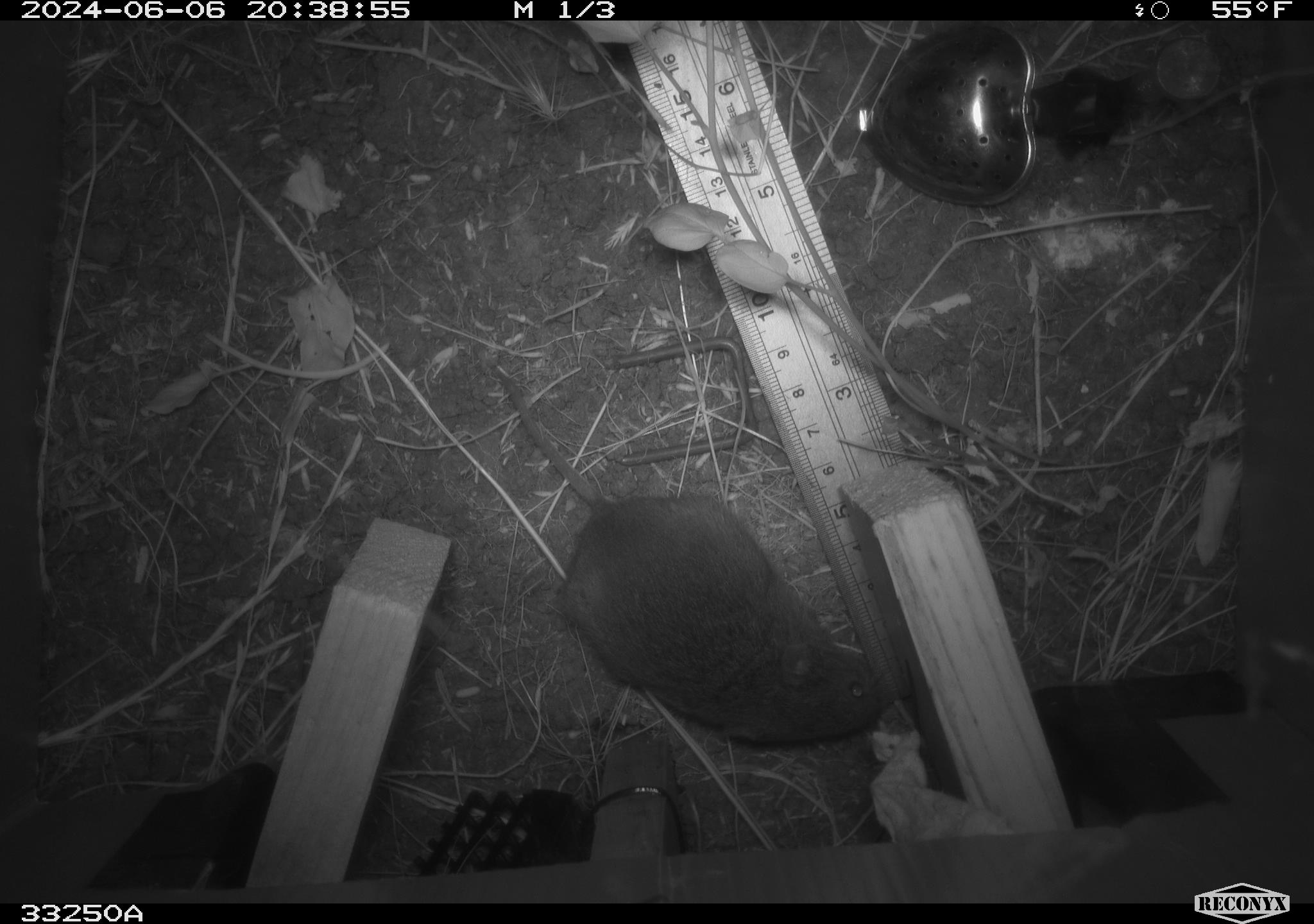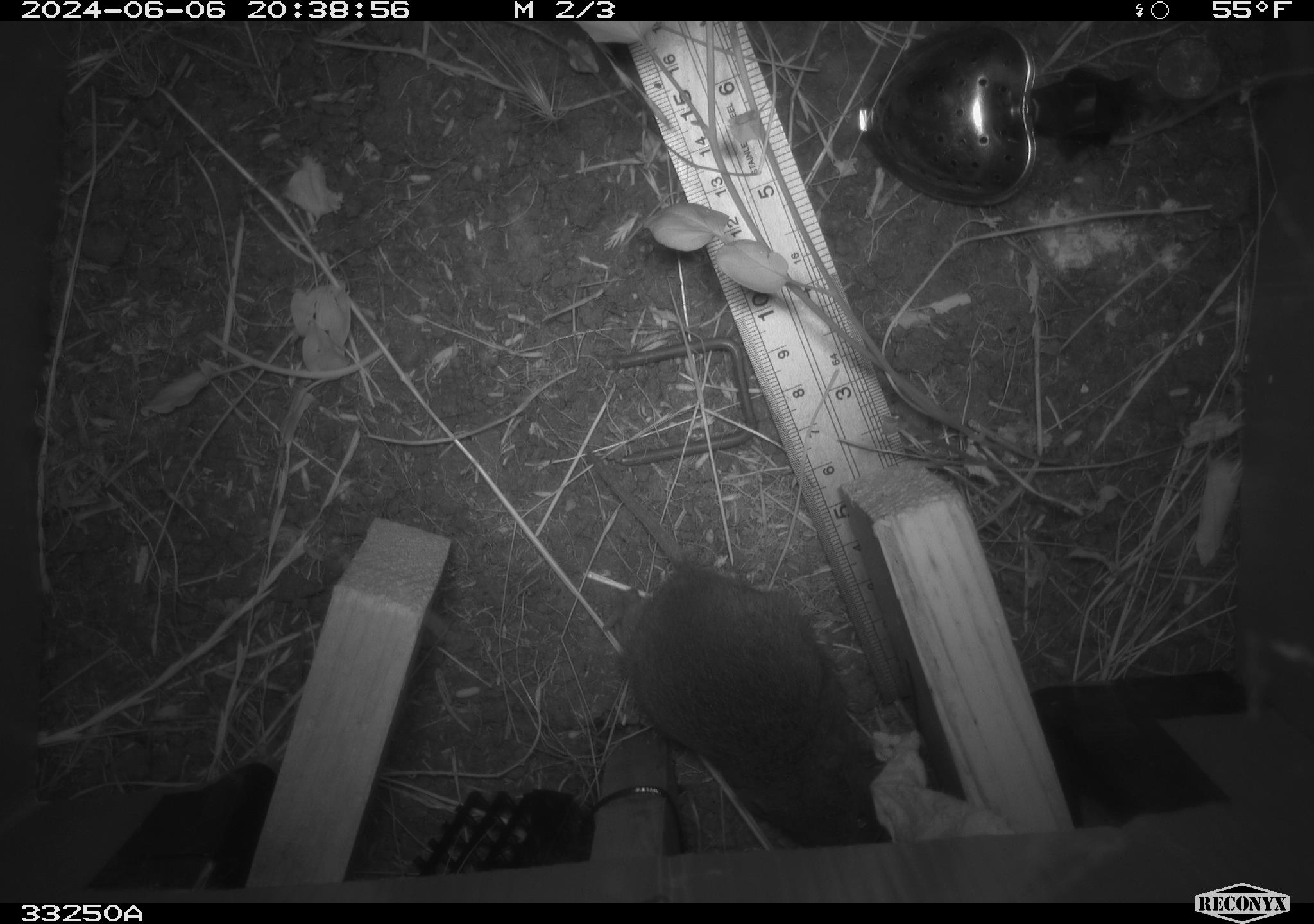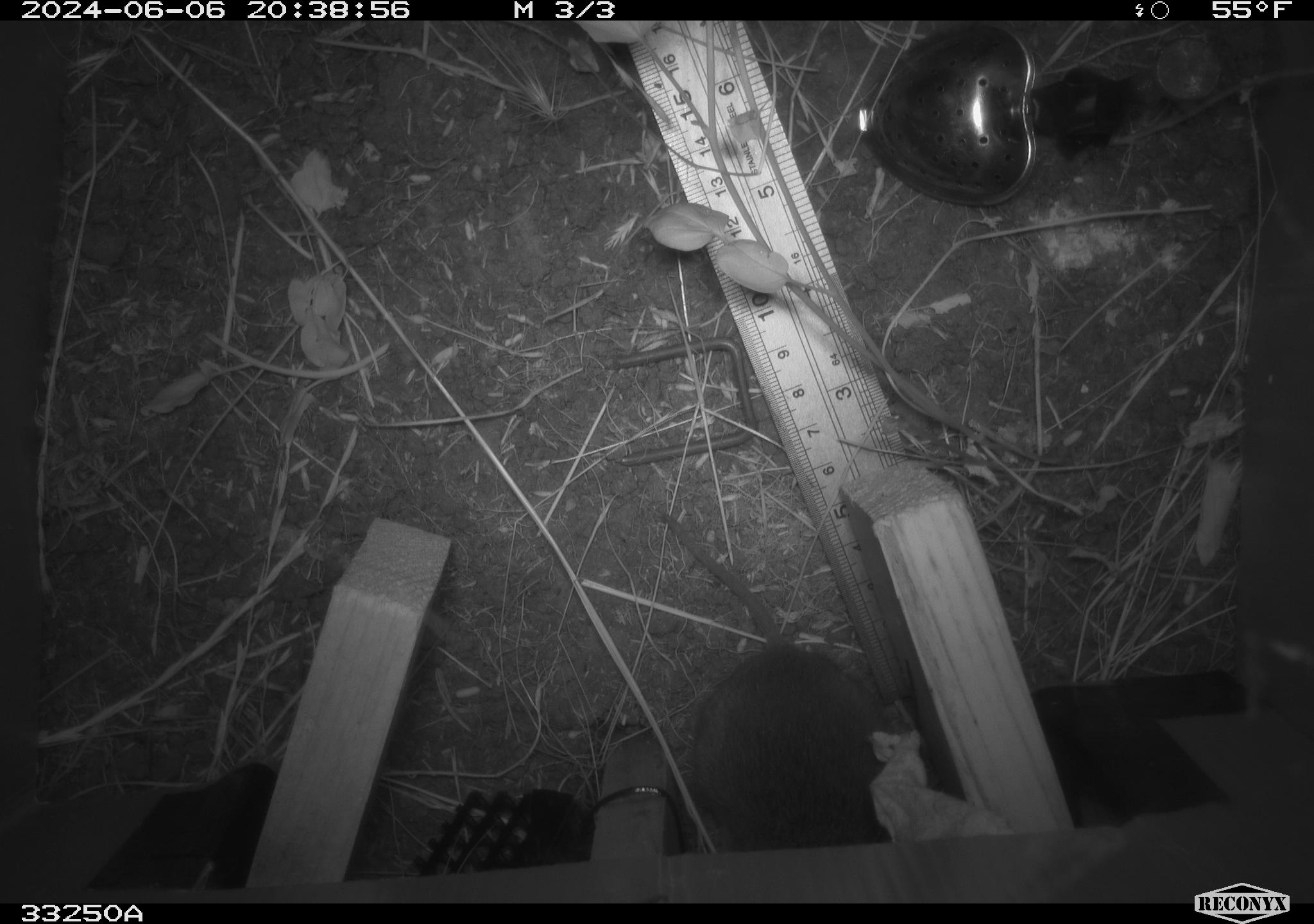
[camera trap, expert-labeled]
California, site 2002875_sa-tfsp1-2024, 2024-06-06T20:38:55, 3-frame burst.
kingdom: Animalia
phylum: Chordata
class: Mammalia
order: Rodentia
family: Cricetidae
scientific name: Arvicolinae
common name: voles, lemmings, and muskrats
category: arvicolinae subfamily